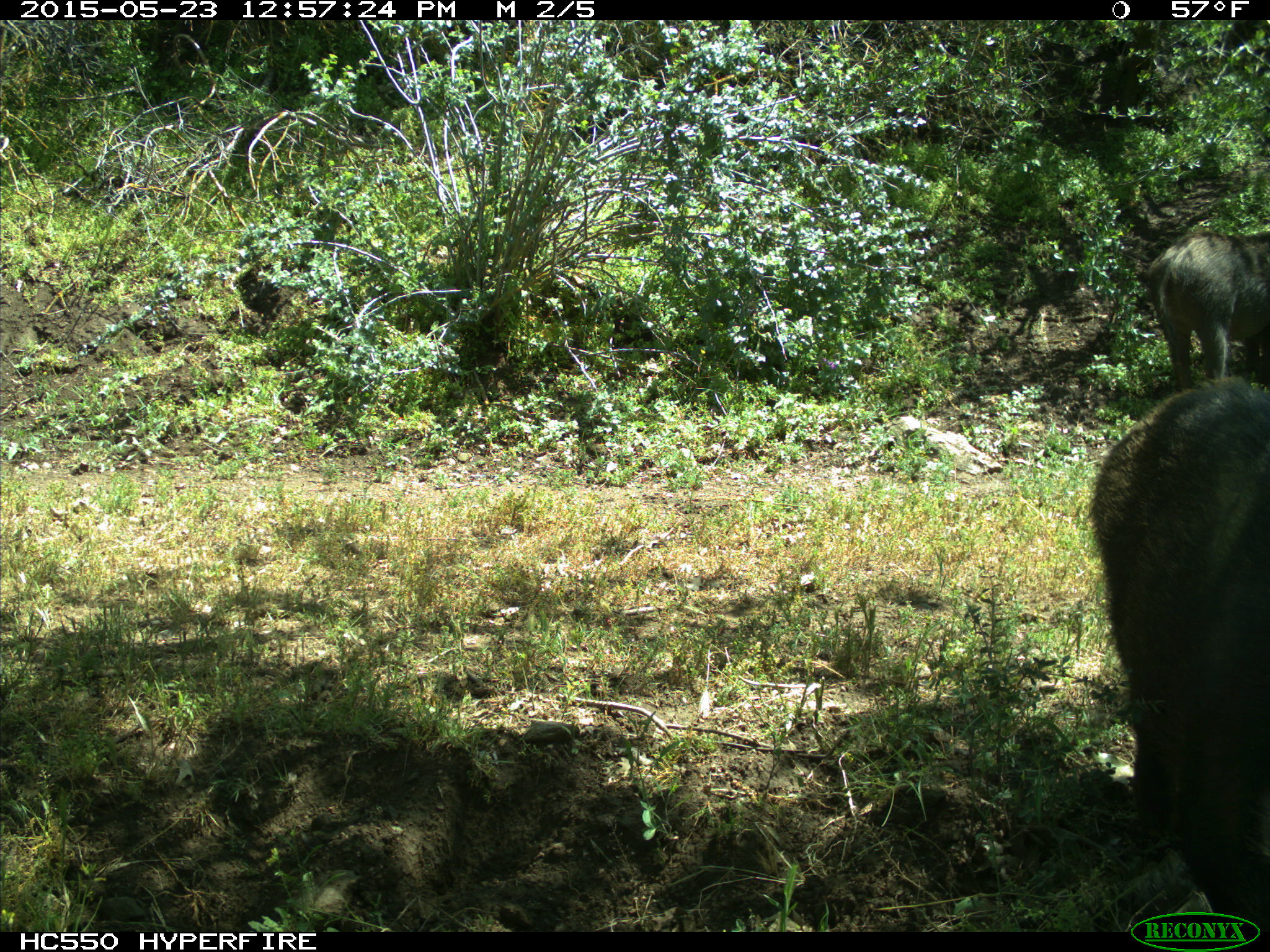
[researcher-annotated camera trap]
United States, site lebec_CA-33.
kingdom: Animalia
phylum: Chordata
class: Mammalia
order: Artiodactyla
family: Suidae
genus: Sus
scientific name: Sus scrofa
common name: wild boar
Sus scrofa (wild boar).